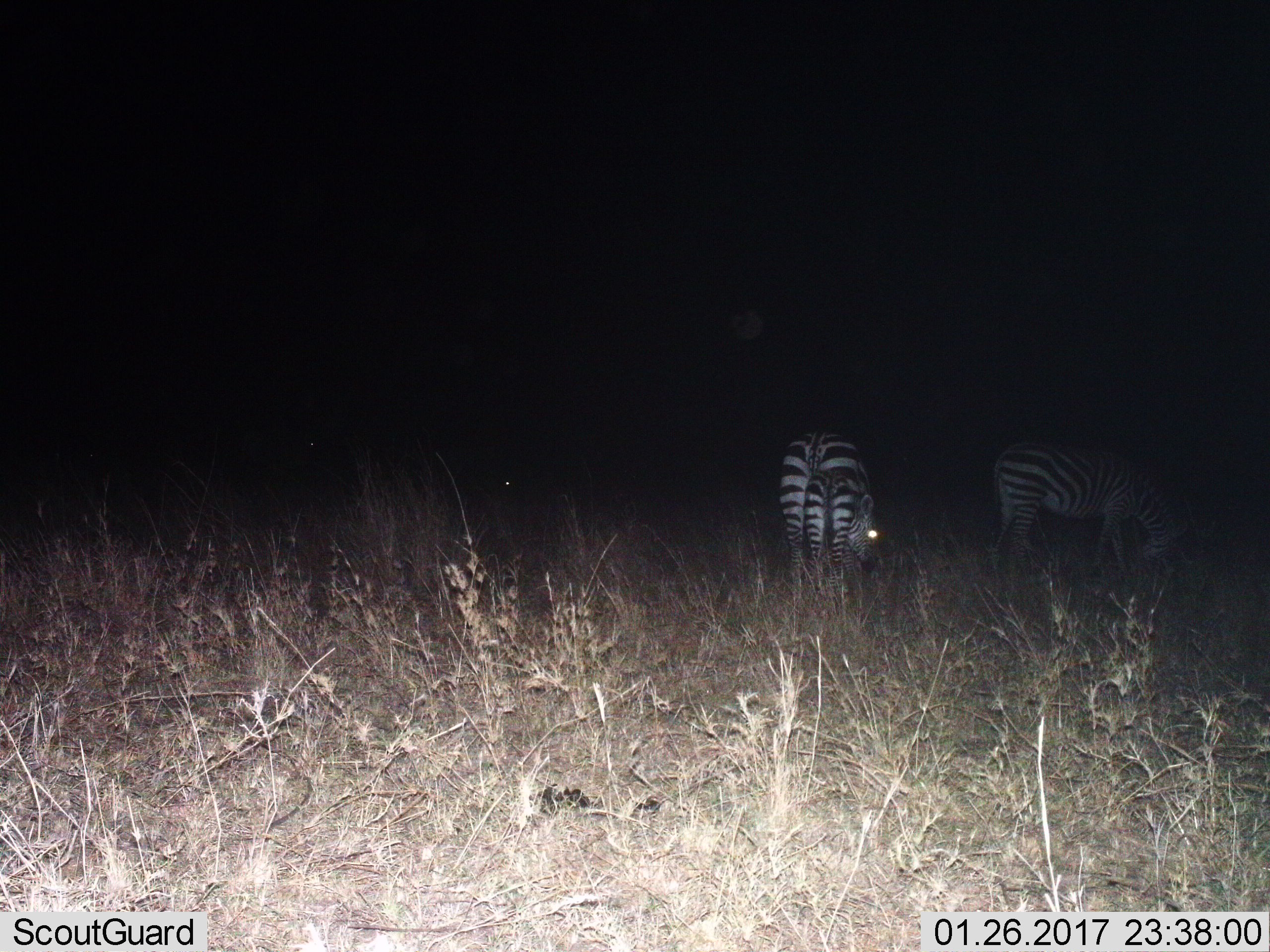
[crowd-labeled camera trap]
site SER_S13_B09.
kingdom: Animalia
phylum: Chordata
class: Mammalia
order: Perissodactyla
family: Equidae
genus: Equus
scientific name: Equus quagga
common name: plains zebra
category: zebraplains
Zebraplains (plains zebra) (Equus quagga), count 2. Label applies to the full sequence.